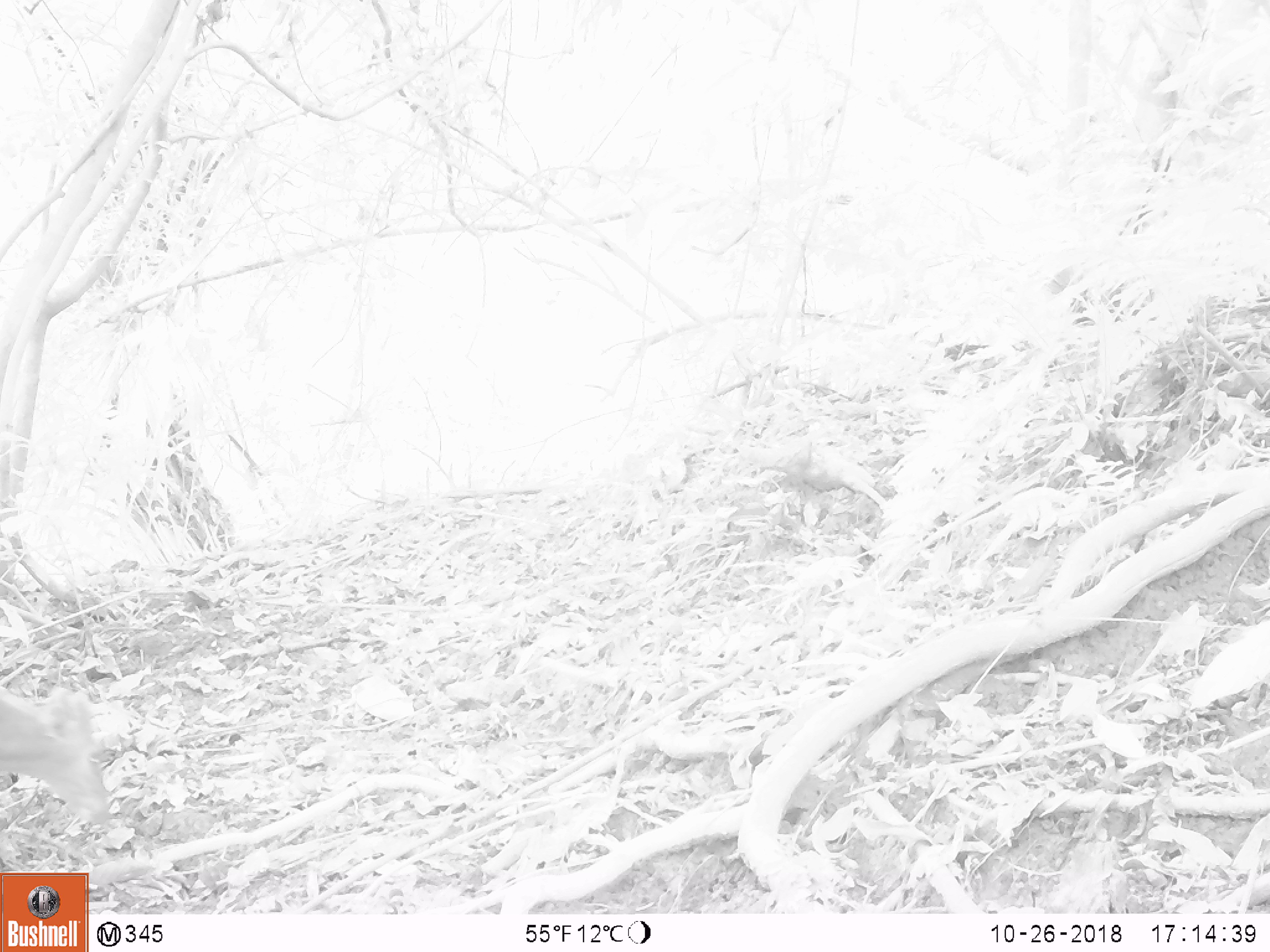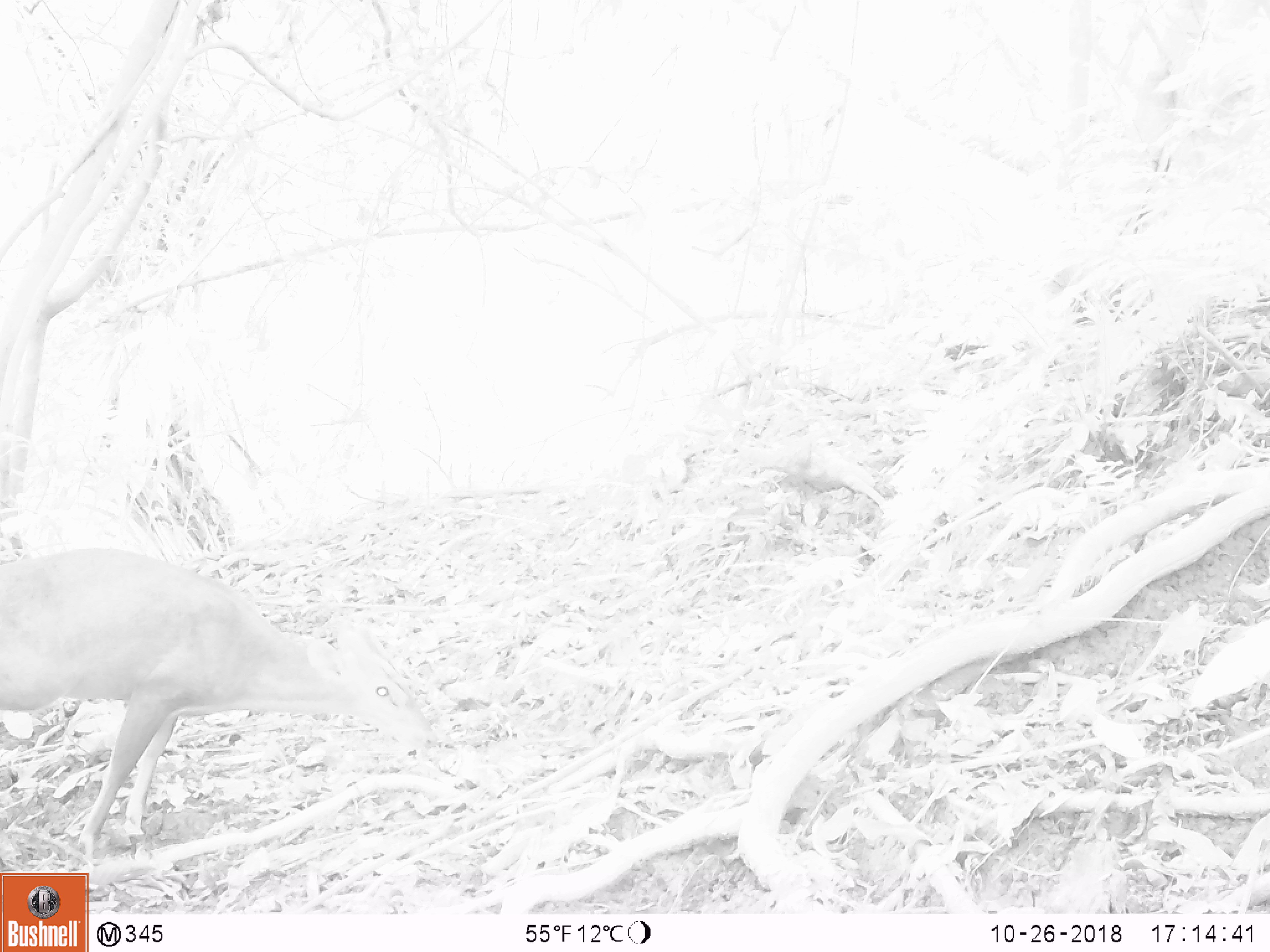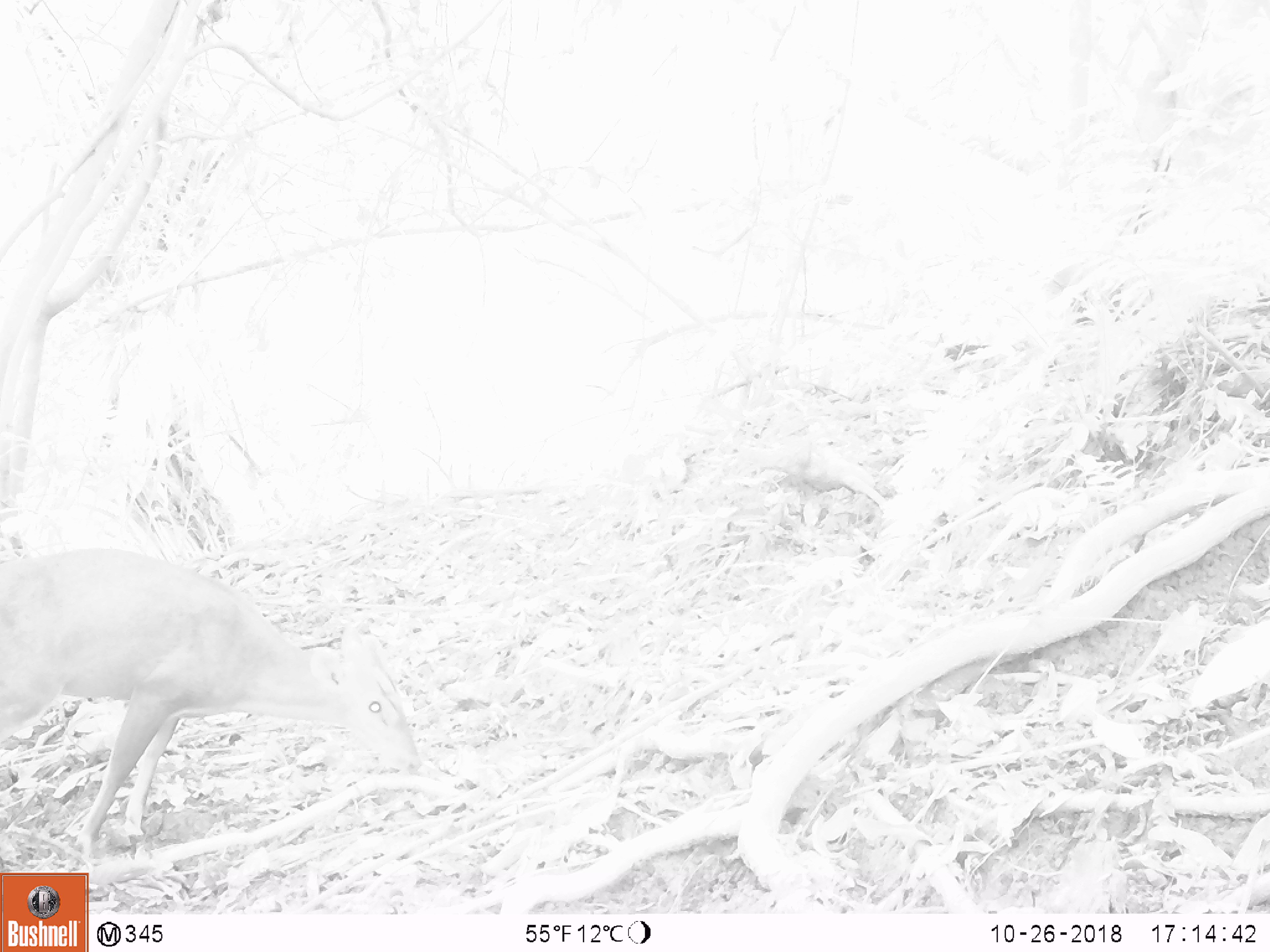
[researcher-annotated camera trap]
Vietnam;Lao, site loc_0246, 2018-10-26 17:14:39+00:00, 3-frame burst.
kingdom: Animalia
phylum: Chordata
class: Mammalia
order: Artiodactyla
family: Cervidae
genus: Muntiacus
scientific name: Muntiacus vuquangensis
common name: large-antlered muntjac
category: large antlered muntjac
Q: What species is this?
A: Large antlered muntjac (large-antlered muntjac) (Muntiacus vuquangensis).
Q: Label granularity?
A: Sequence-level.